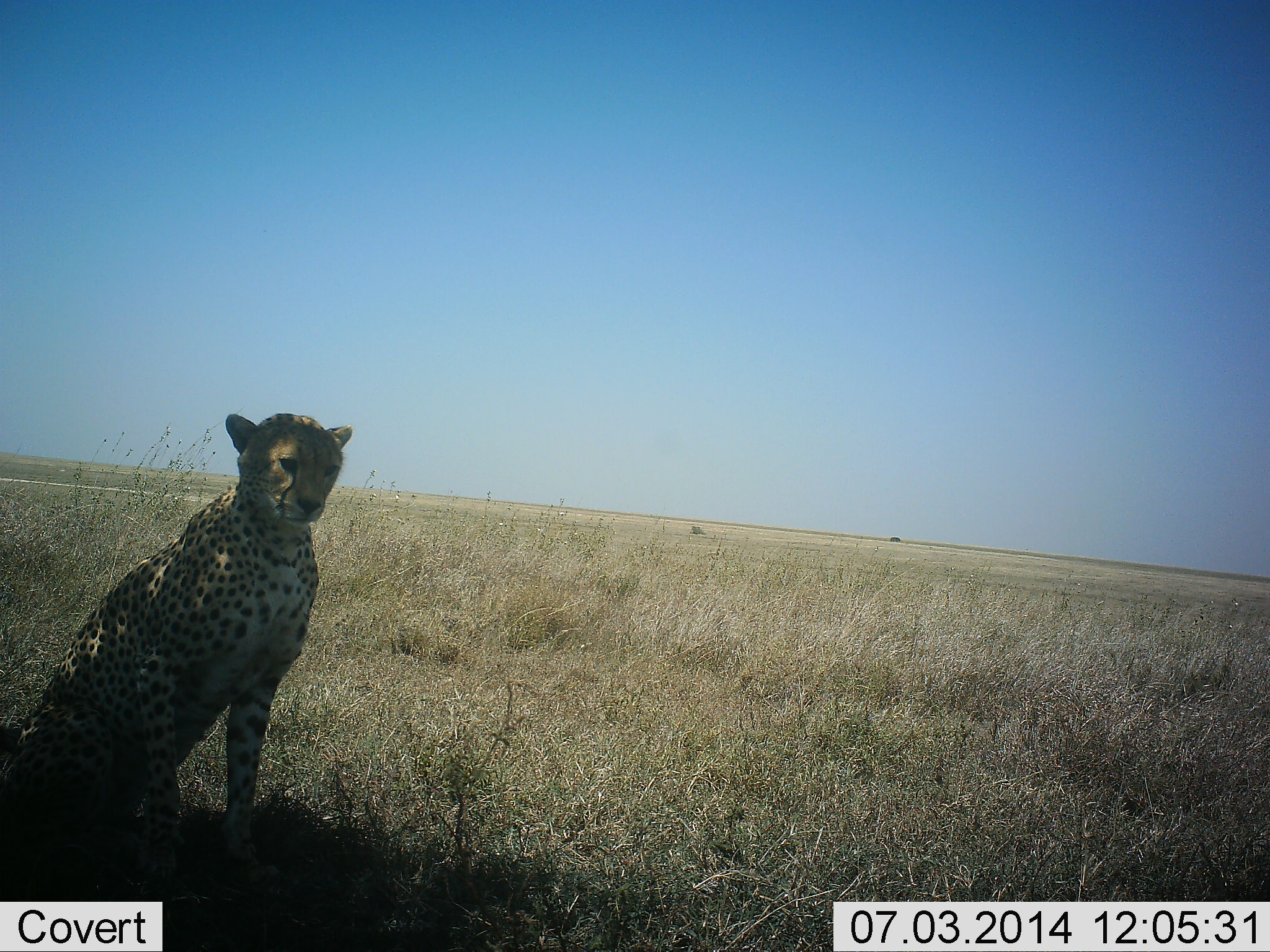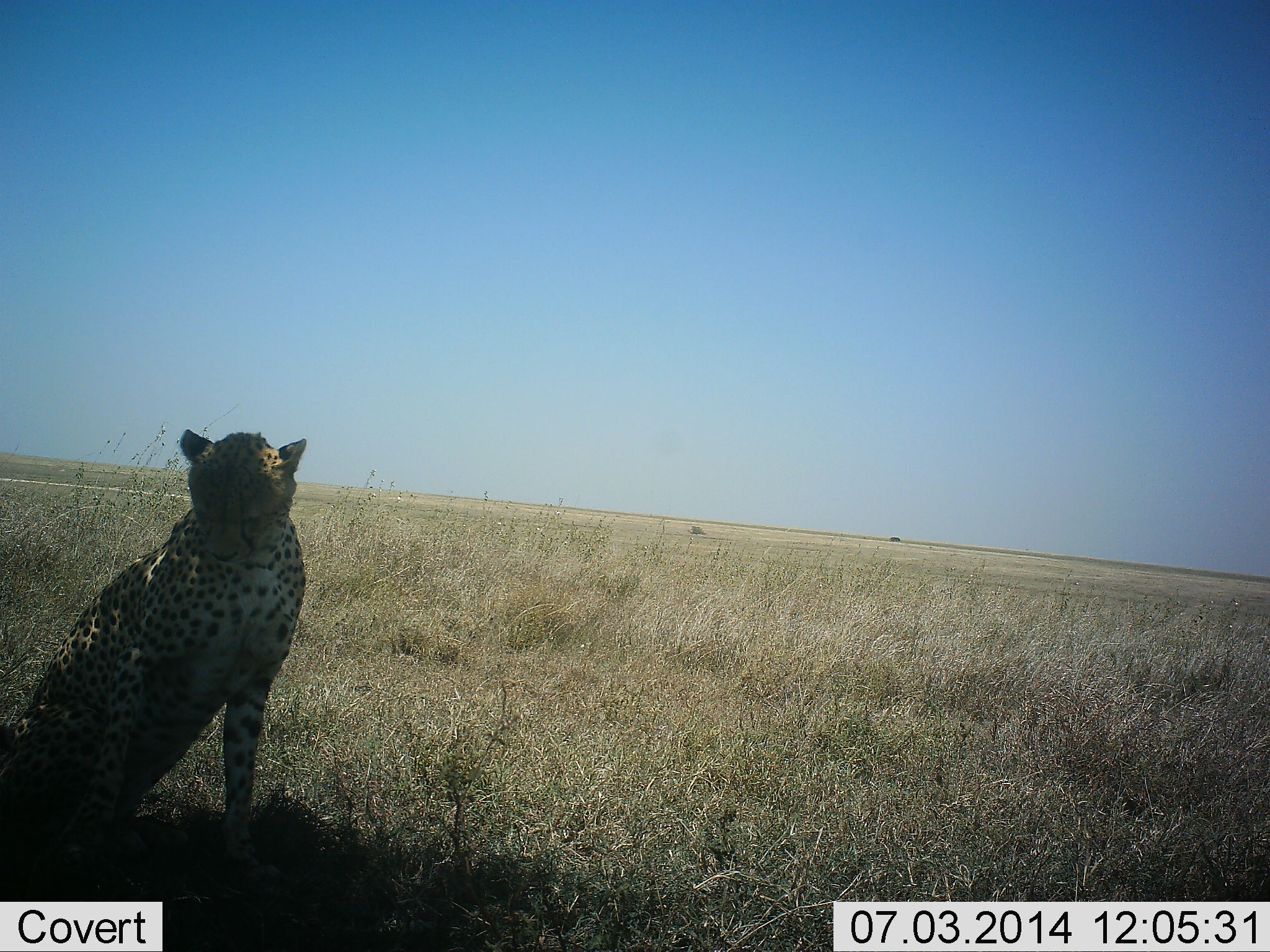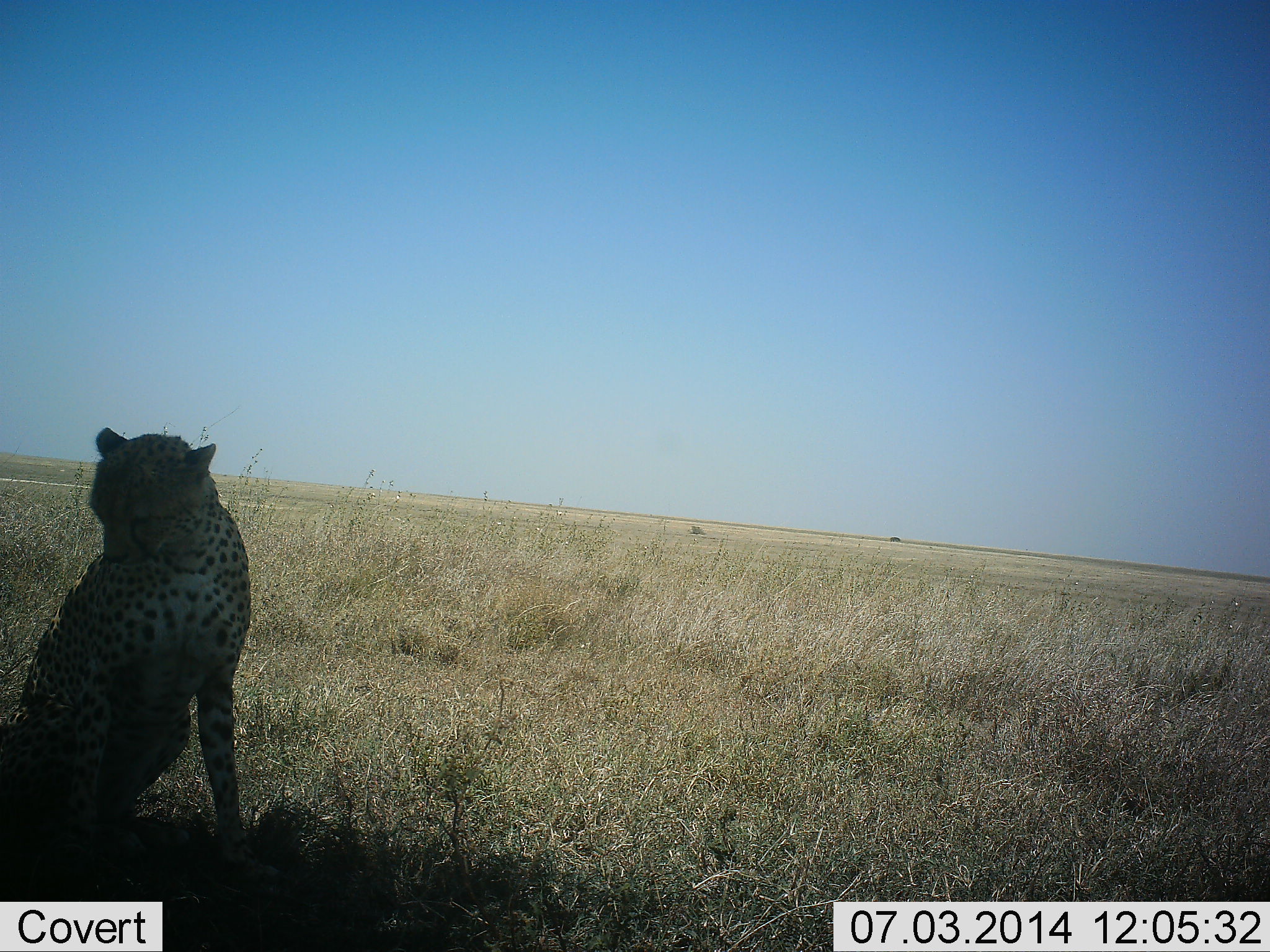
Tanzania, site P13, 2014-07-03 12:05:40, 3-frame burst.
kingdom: Animalia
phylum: Chordata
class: Mammalia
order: Carnivora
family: Felidae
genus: Acinonyx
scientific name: Acinonyx jubatus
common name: cheetah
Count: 1.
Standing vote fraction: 10%.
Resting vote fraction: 90%.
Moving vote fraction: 0%.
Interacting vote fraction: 0%.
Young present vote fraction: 0%.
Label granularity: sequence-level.